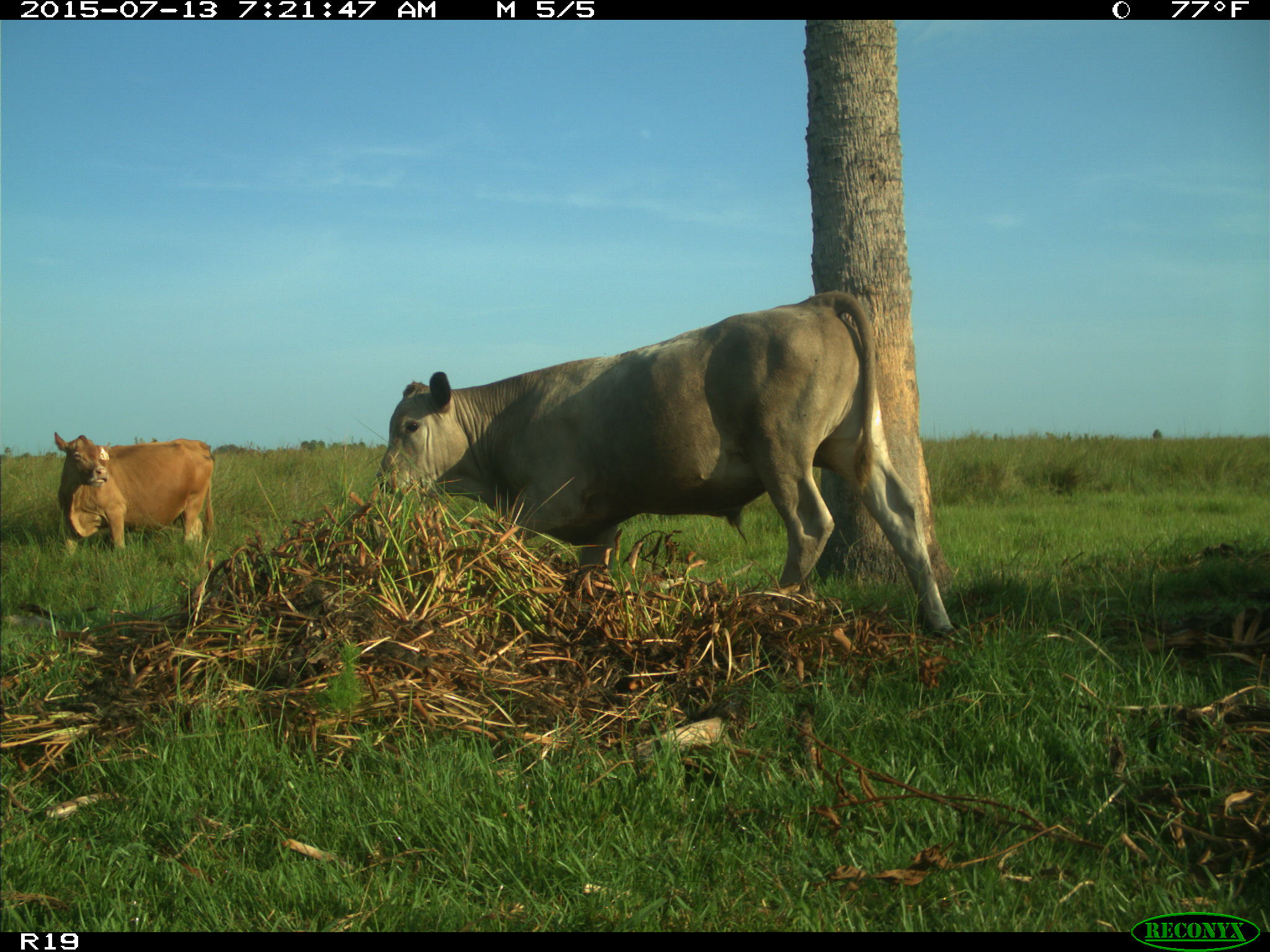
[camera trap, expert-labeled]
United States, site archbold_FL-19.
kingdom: Animalia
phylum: Chordata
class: Mammalia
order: Artiodactyla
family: Bovidae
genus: Bos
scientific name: Bos taurus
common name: domestic cow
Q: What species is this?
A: Bos taurus (domestic cow).